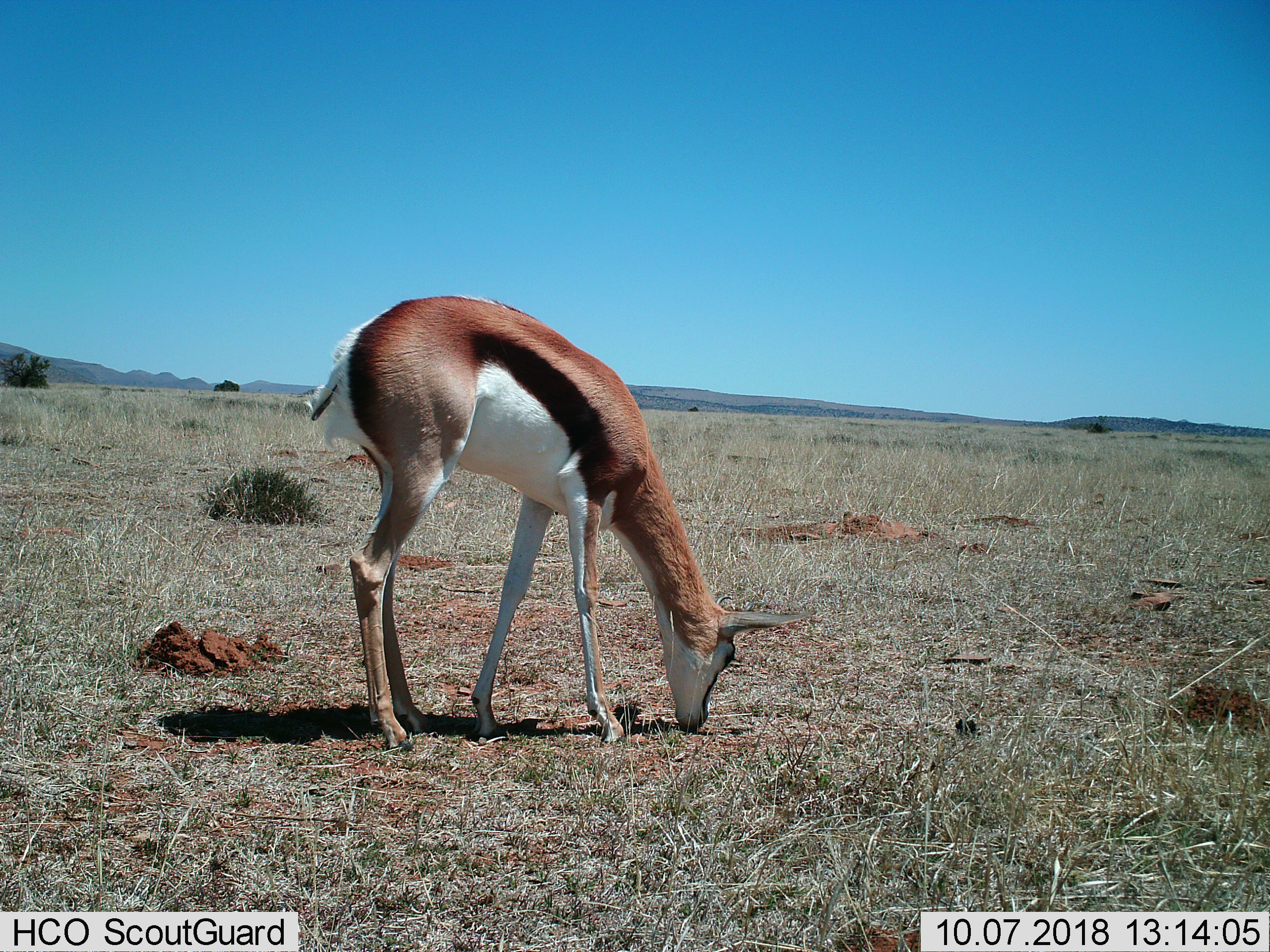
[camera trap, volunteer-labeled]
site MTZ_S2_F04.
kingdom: Animalia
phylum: Chordata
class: Mammalia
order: Artiodactyla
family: Bovidae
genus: Antidorcas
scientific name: Antidorcas marsupialis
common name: springbok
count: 1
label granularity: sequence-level